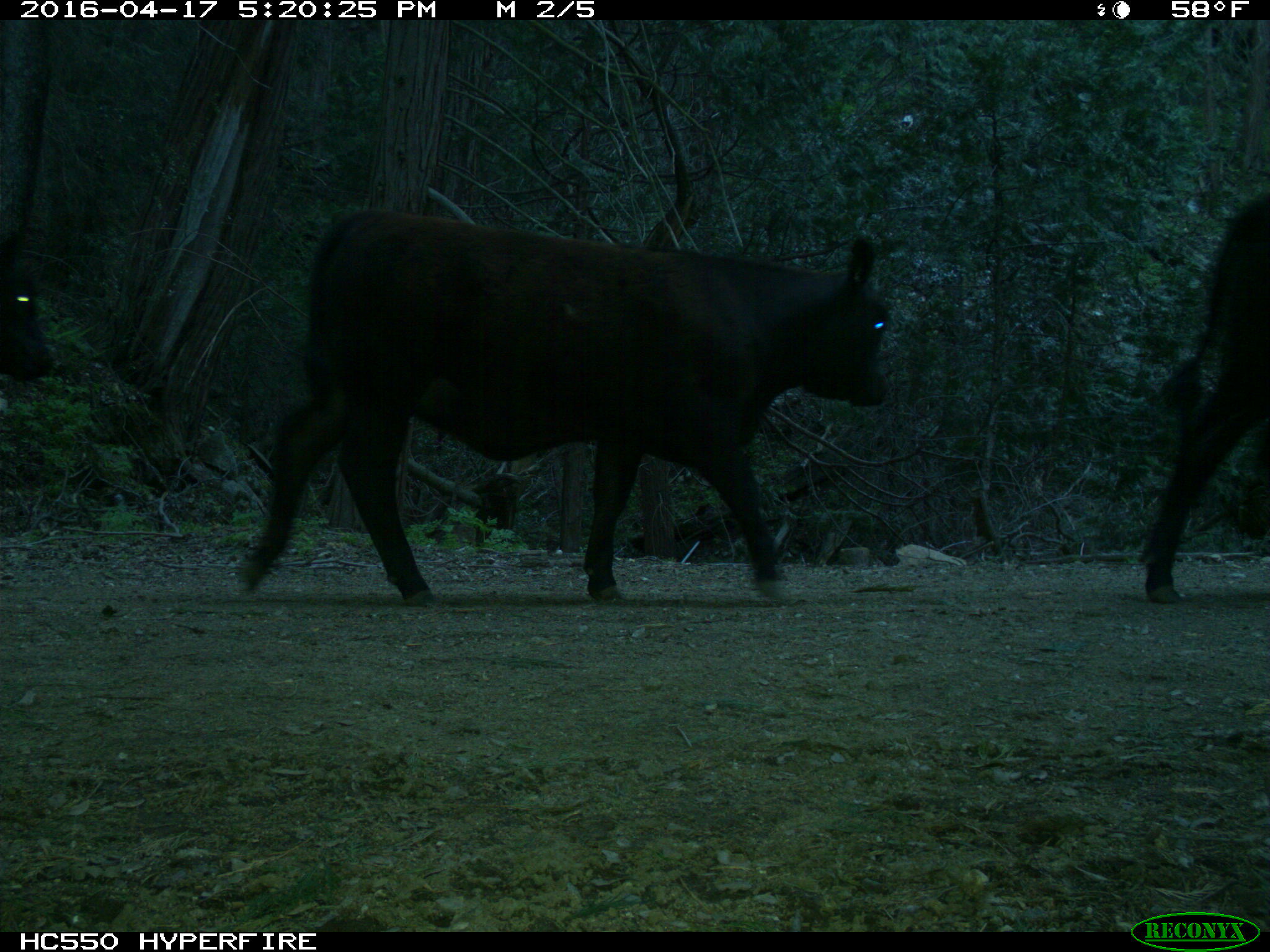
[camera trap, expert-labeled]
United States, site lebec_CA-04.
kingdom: Animalia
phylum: Chordata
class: Mammalia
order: Artiodactyla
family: Bovidae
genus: Bos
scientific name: Bos taurus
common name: domestic cow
Bos taurus (domestic cow).